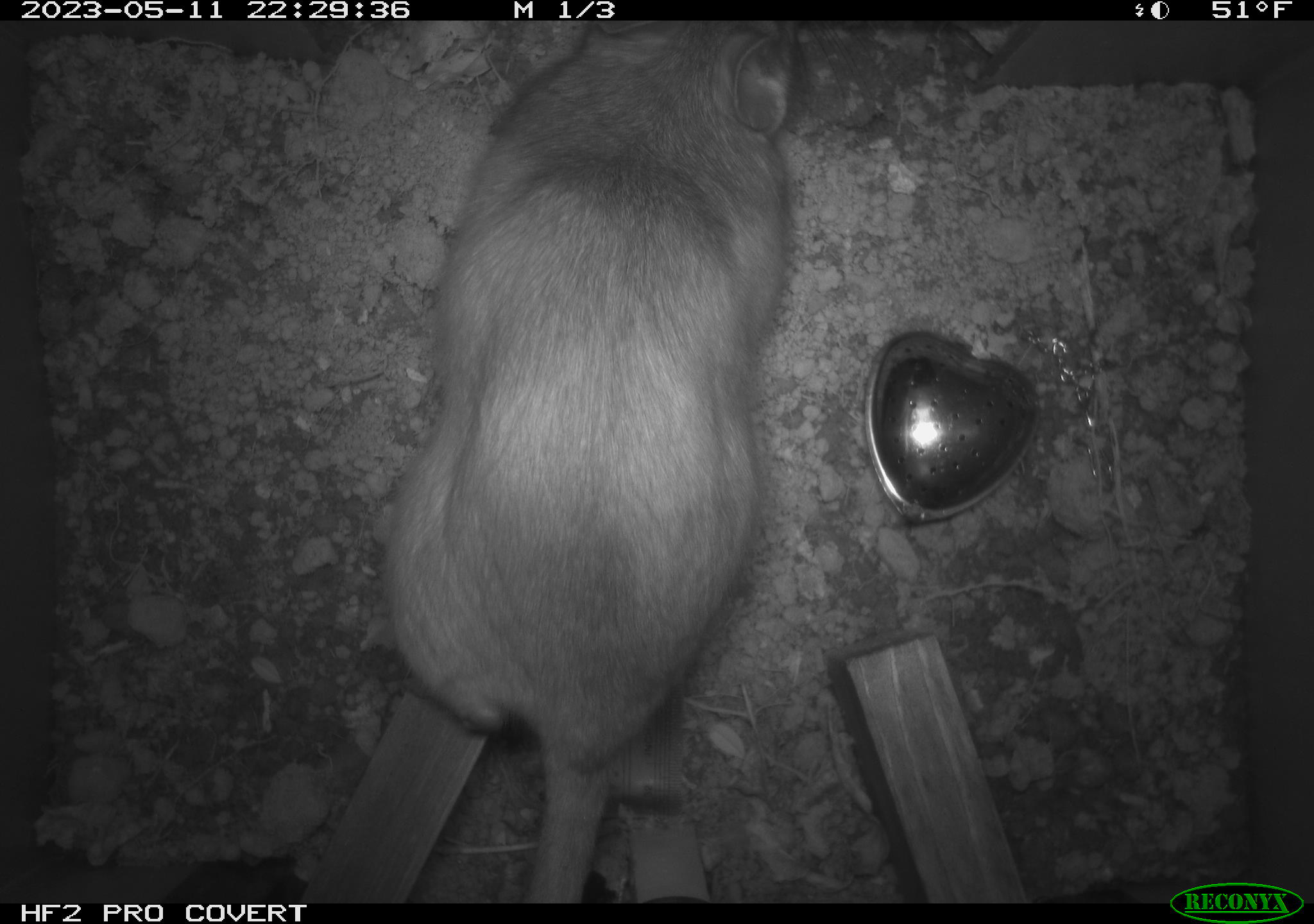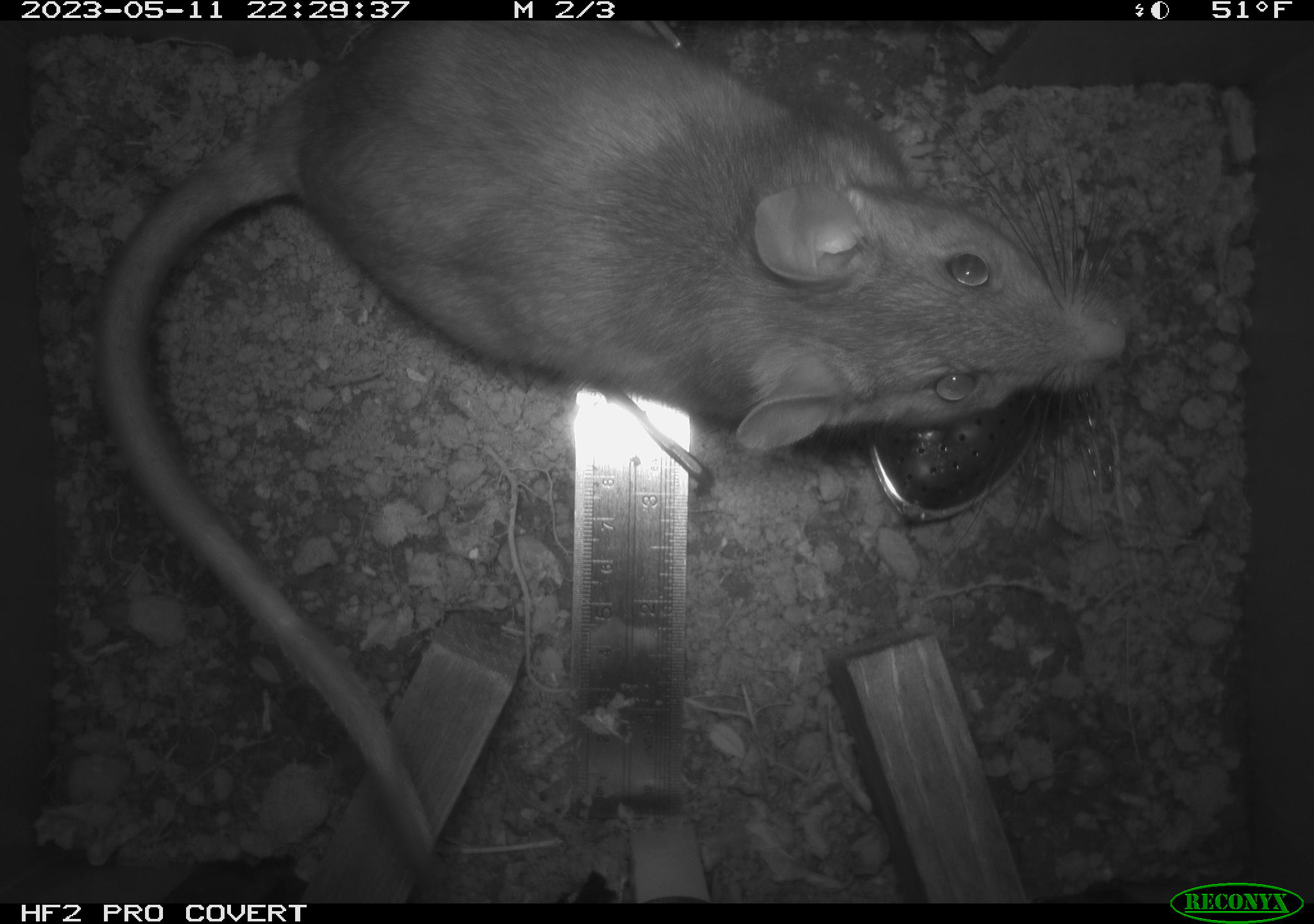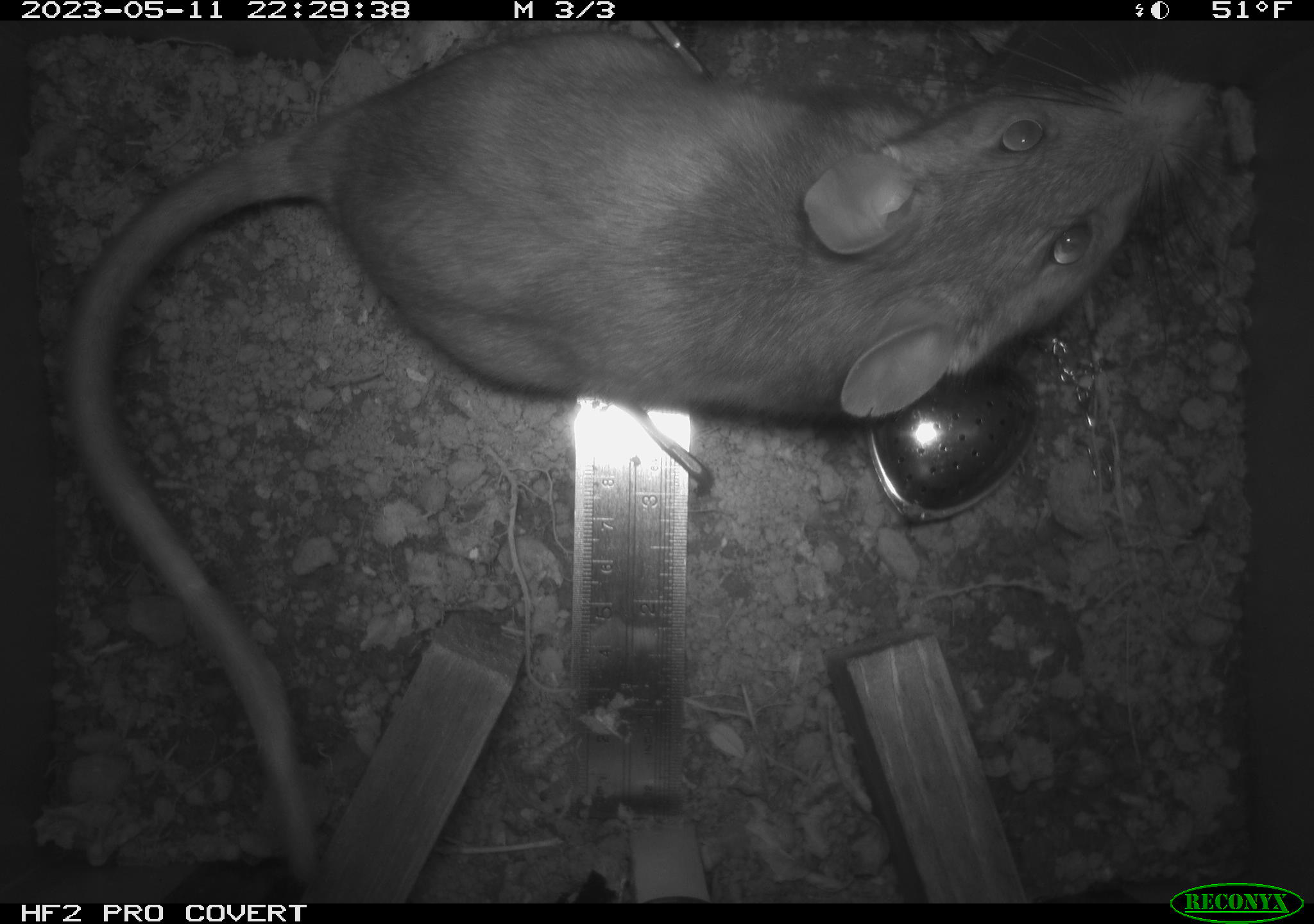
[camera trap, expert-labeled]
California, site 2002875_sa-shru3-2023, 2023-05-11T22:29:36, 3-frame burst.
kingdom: Animalia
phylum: Chordata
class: Mammalia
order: Rodentia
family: Cricetidae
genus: Neotoma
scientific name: Neotoma fuscipes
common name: dusky-footed woodrat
Dusky-footed woodrat (Neotoma fuscipes).